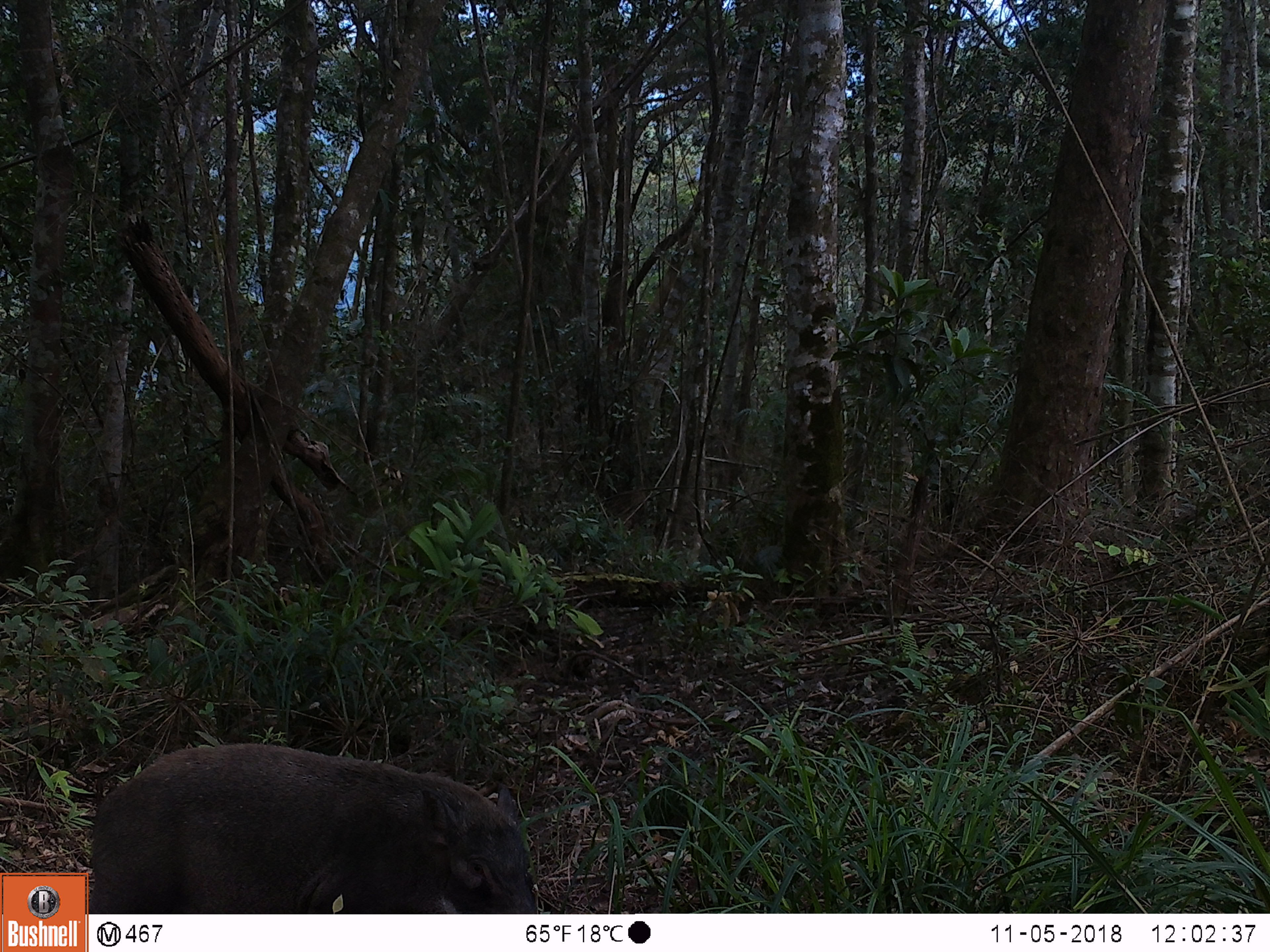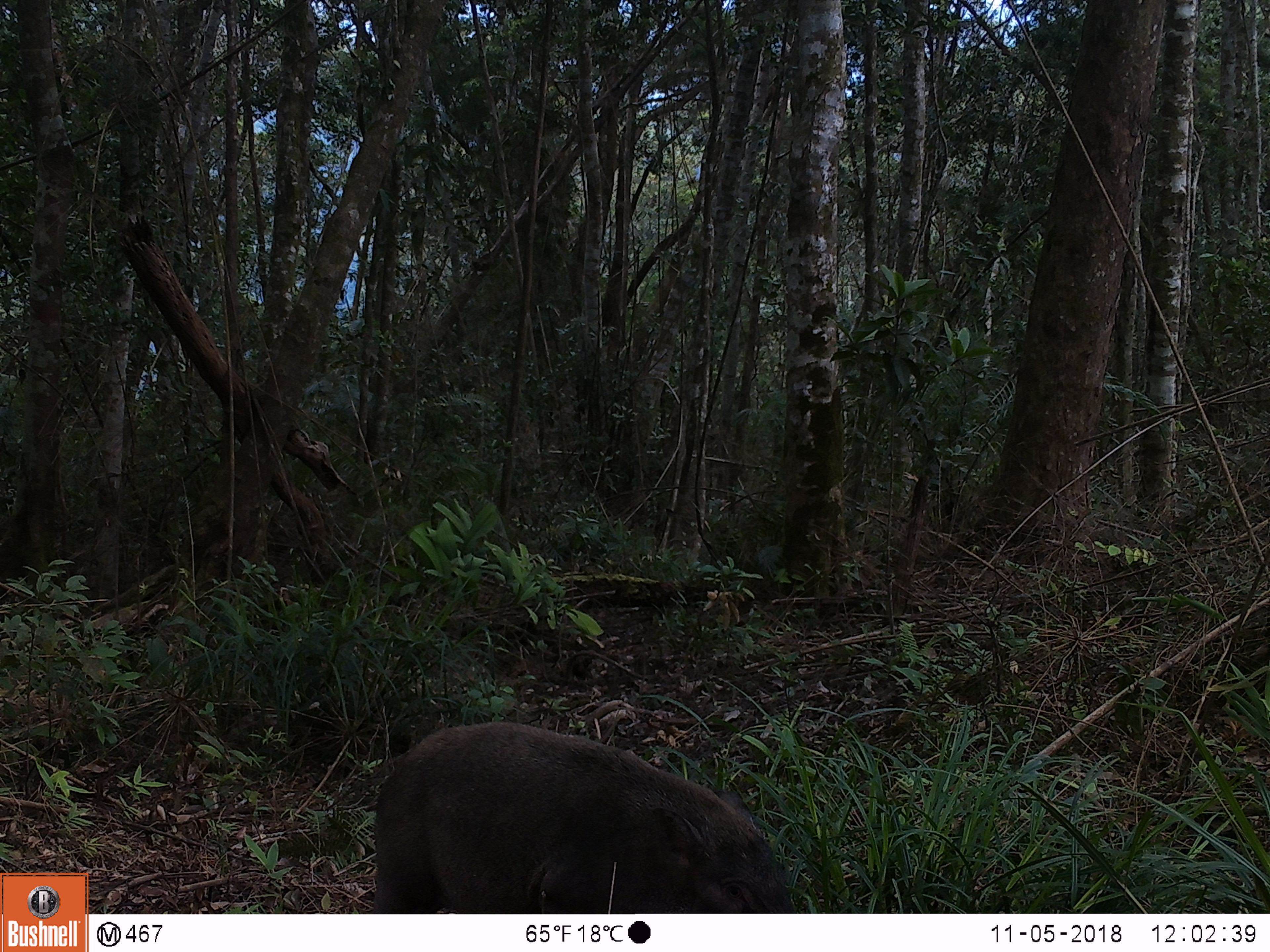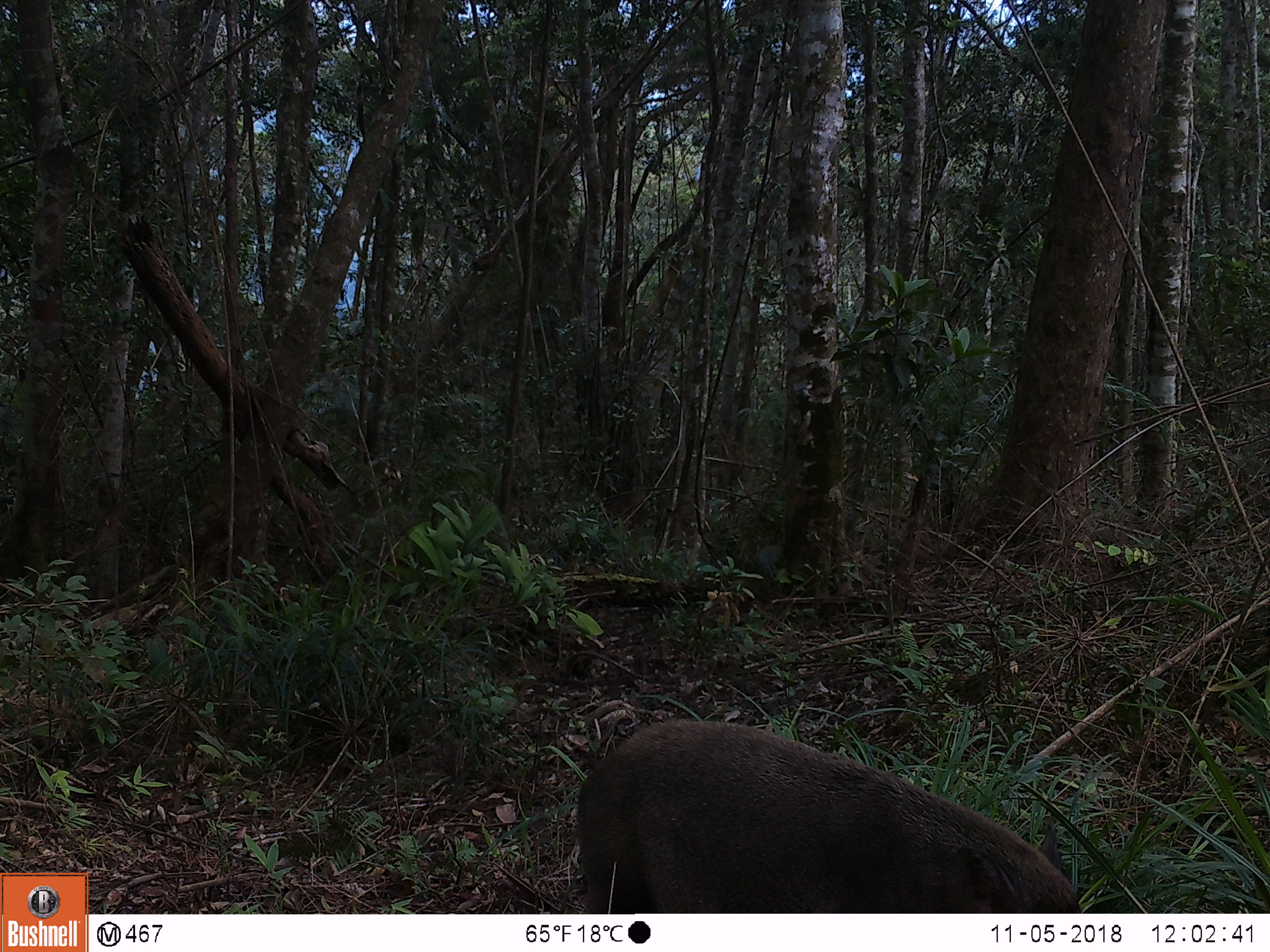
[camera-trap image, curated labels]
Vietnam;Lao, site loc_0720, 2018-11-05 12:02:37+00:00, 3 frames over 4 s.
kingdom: Animalia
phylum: Chordata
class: Mammalia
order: Artiodactyla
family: Suidae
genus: Sus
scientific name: Sus scrofa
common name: eurasian wild pig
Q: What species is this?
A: Eurasian wild pig (Sus scrofa).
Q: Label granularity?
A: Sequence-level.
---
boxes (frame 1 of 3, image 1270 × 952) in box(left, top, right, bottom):
eurasian wild pig: box(86, 740, 539, 914)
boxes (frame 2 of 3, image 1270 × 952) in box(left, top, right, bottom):
eurasian wild pig: box(366, 718, 794, 913)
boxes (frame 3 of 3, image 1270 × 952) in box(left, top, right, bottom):
eurasian wild pig: box(576, 715, 1081, 910)